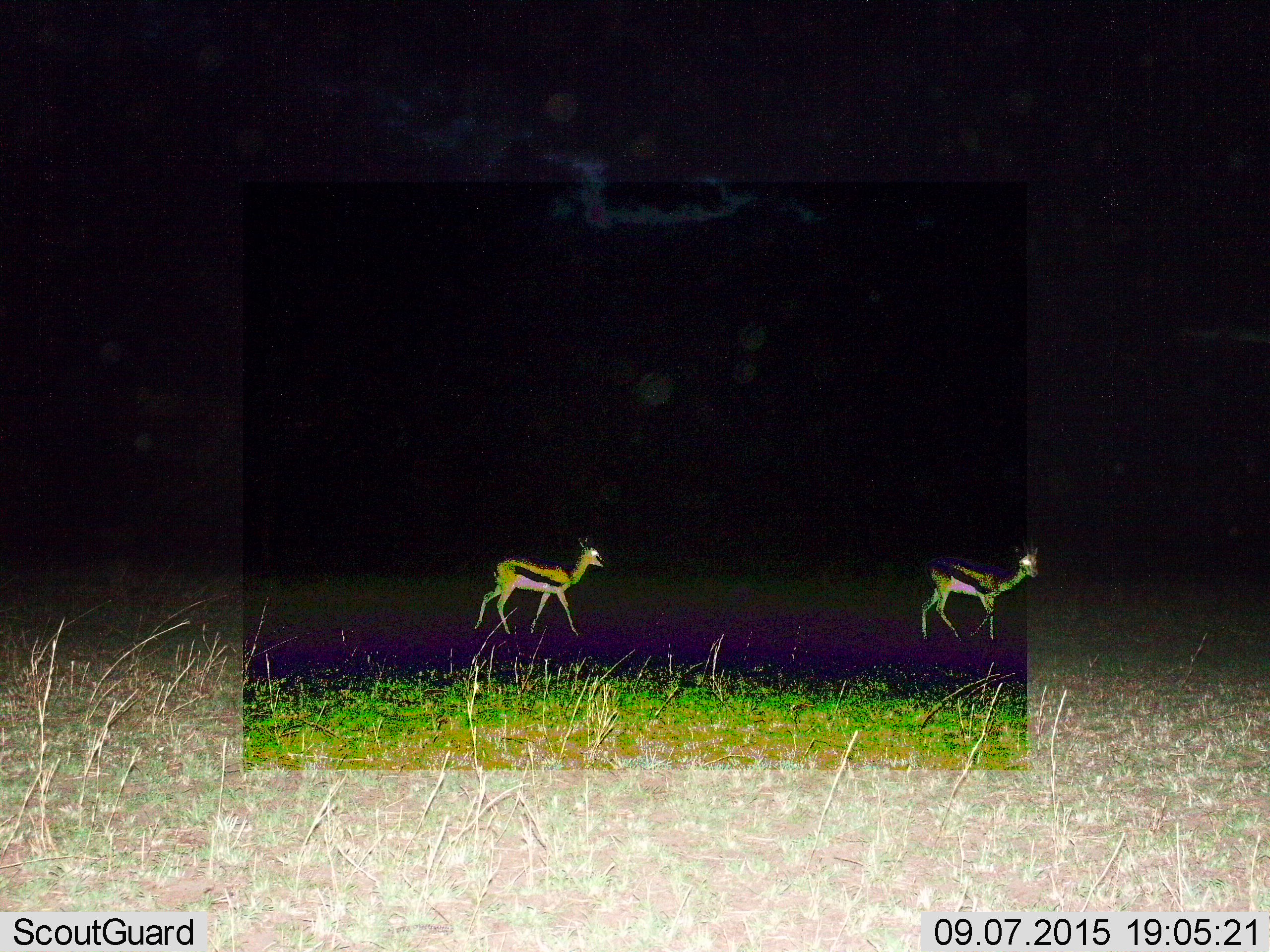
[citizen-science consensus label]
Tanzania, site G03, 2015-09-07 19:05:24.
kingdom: Animalia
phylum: Chordata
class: Mammalia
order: Artiodactyla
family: Bovidae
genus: Eudorcas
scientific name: Eudorcas thomsonii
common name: thomson's gazelle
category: gazellethomsons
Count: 2.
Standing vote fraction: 29%.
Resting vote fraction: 0%.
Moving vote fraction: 82%.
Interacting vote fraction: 0%.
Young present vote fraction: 18%.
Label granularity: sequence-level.